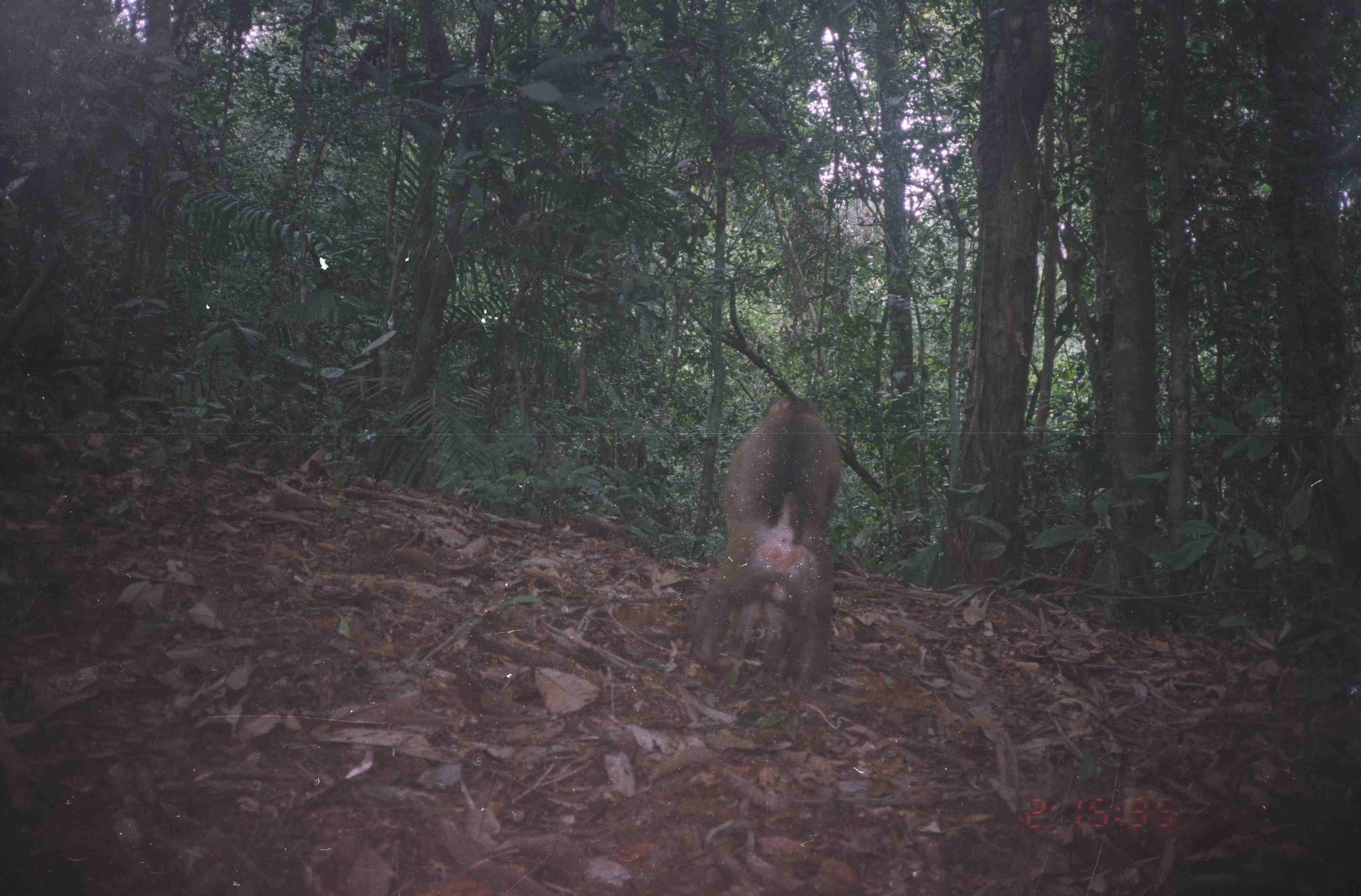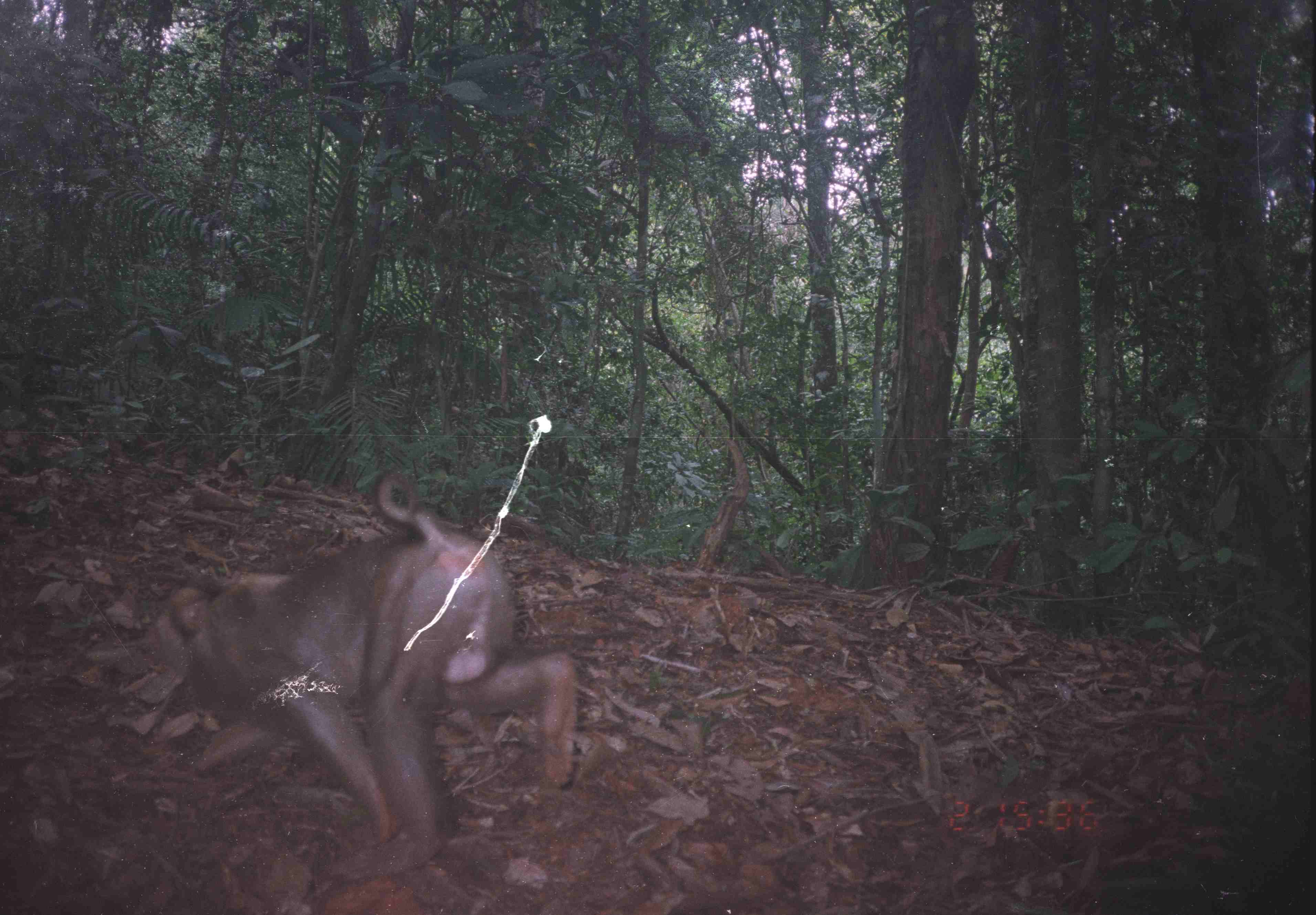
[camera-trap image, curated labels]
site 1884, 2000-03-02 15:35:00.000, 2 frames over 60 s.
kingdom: Animalia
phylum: Chordata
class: Mammalia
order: Primates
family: Cercopithecidae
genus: Macaca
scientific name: Macaca nemestrina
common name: southern pig-tailed macaque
Macaca nemestrina (southern pig-tailed macaque), count 2.